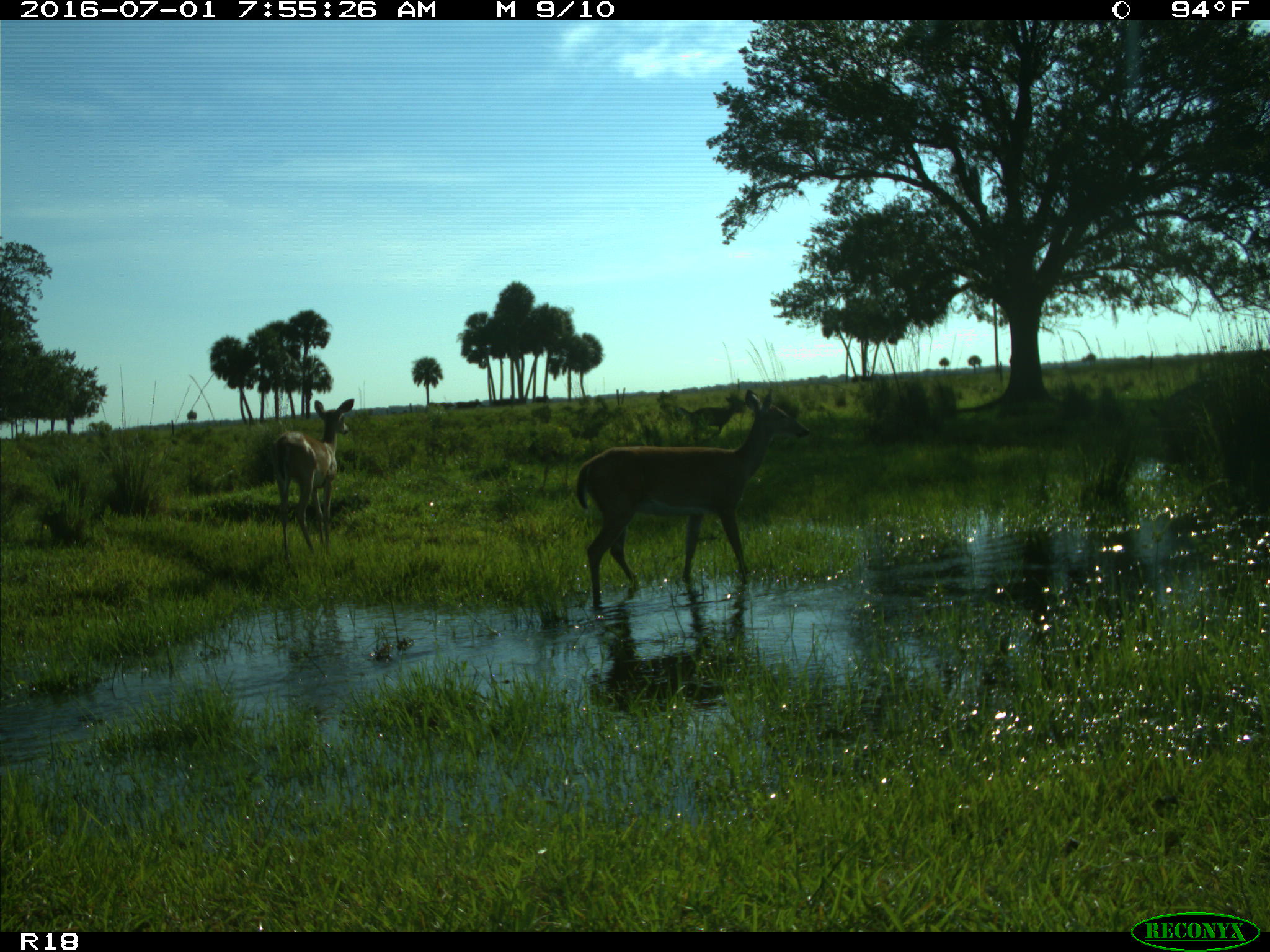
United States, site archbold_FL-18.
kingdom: Animalia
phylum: Chordata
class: Mammalia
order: Artiodactyla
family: Cervidae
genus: Odocoileus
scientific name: Odocoileus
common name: deer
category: unidentified deer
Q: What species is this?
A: Unidentified deer (deer) (Odocoileus).